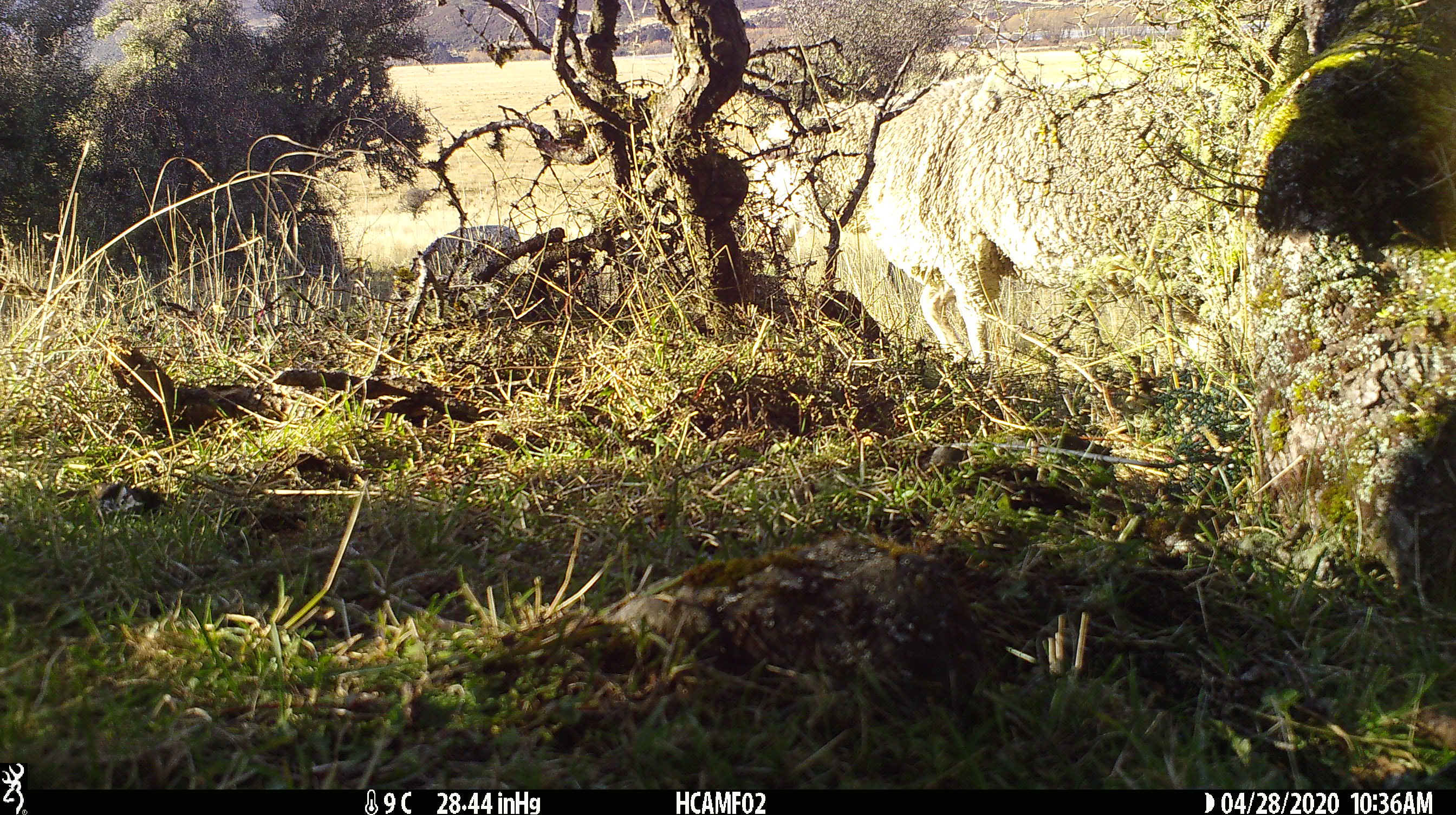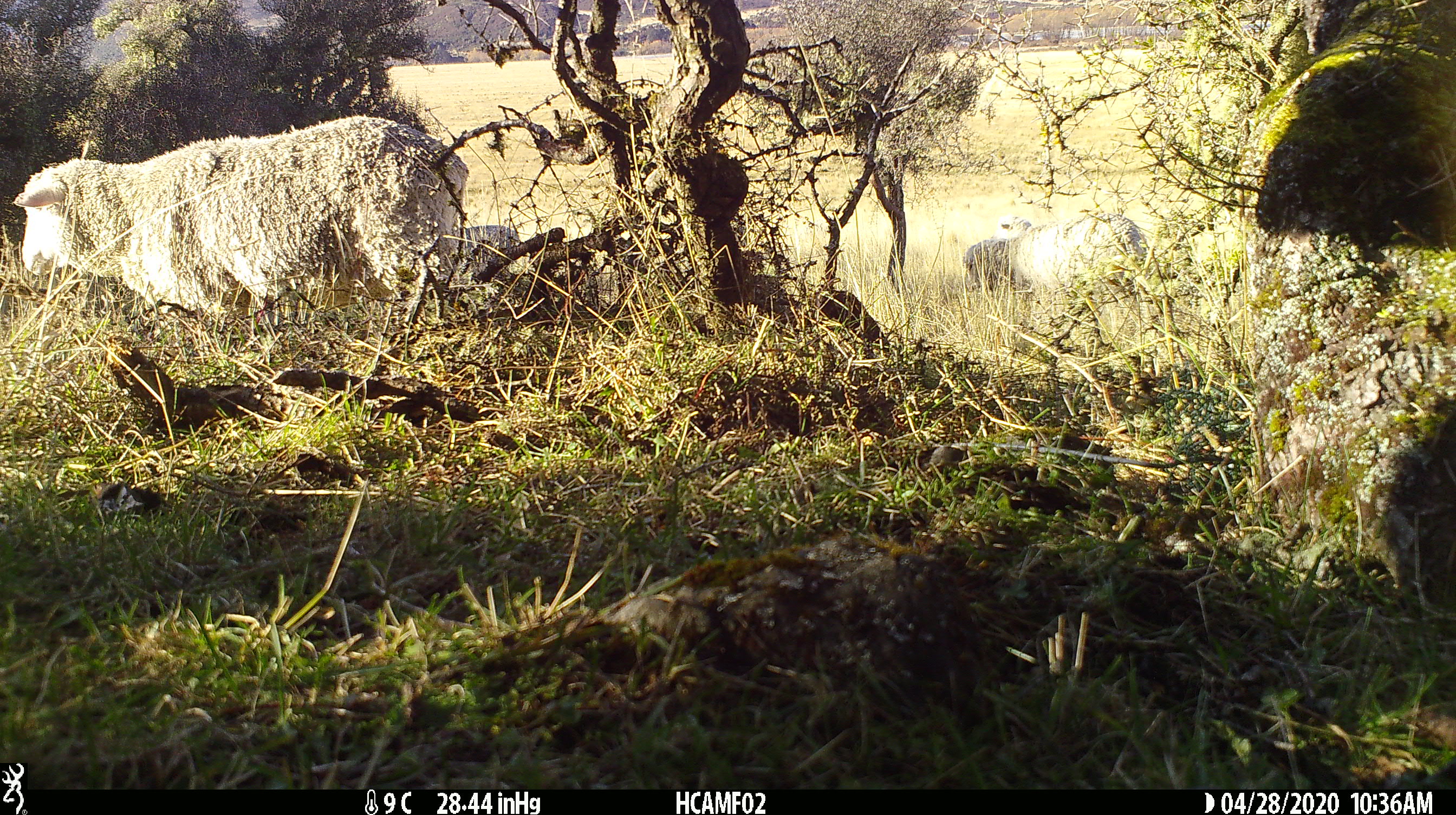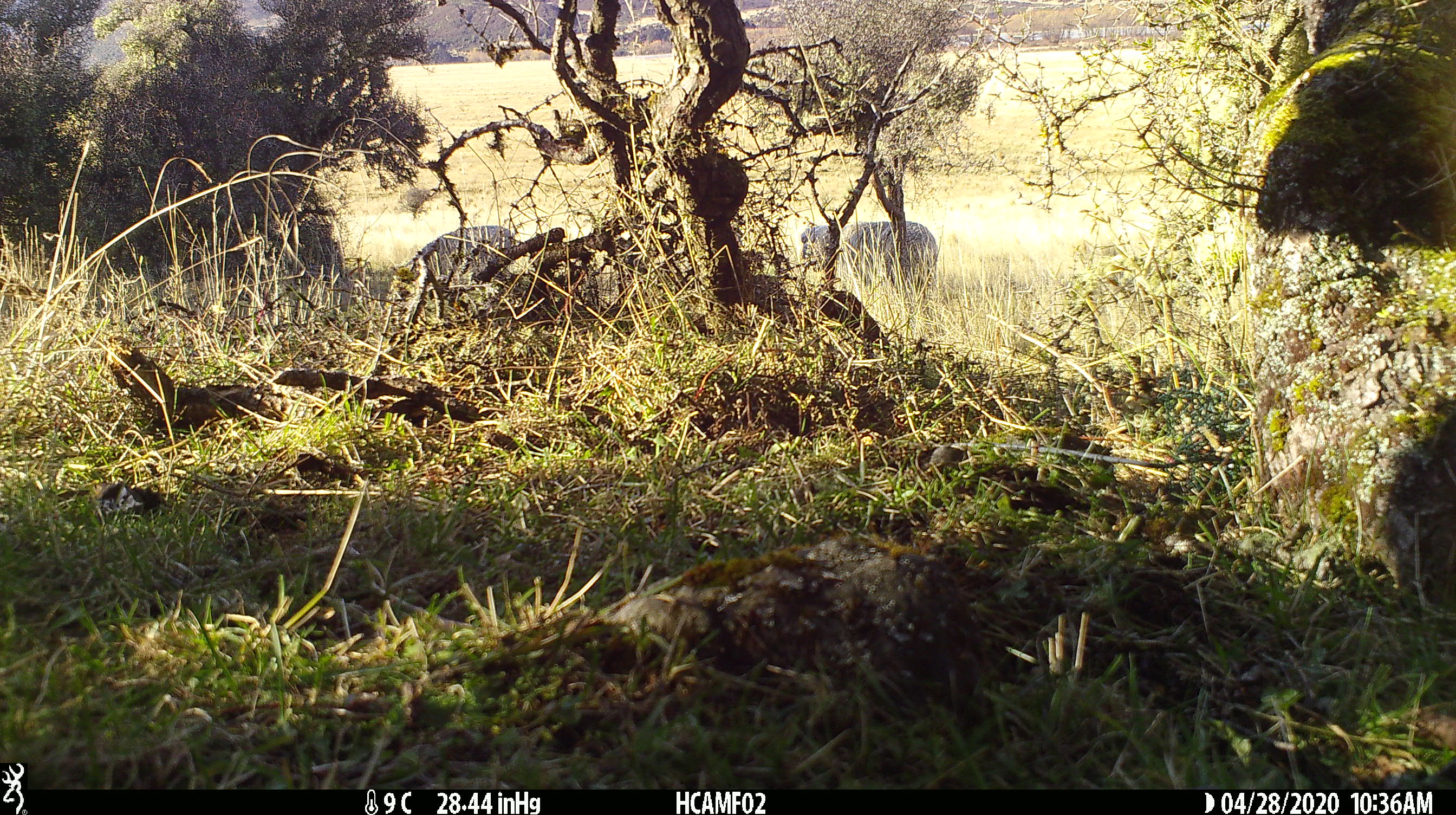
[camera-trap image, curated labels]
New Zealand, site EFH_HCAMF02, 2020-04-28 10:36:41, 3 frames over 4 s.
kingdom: Animalia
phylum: Chordata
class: Mammalia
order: Artiodactyla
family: Bovidae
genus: Ovis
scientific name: Ovis aries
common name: domestic sheep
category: sheep